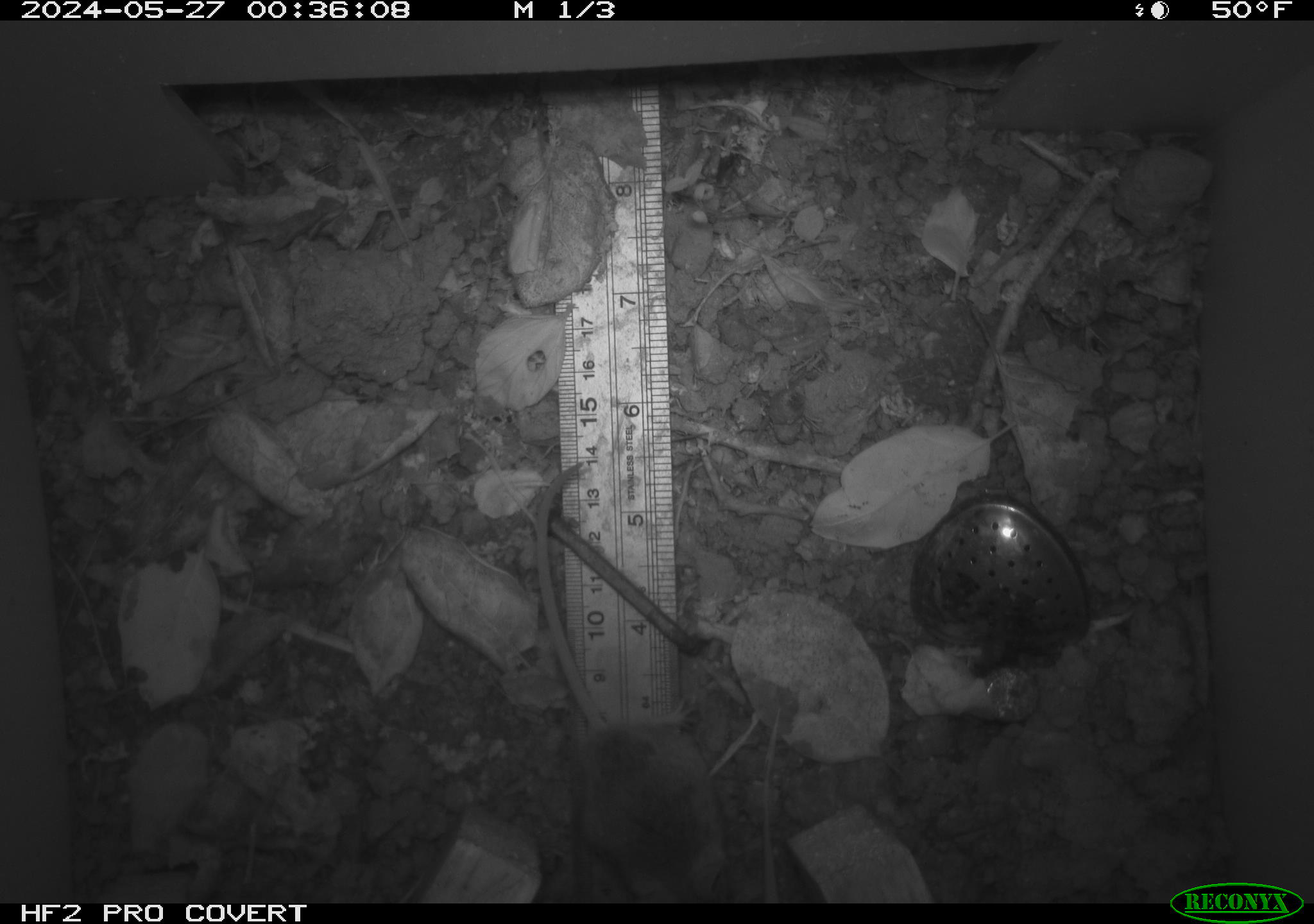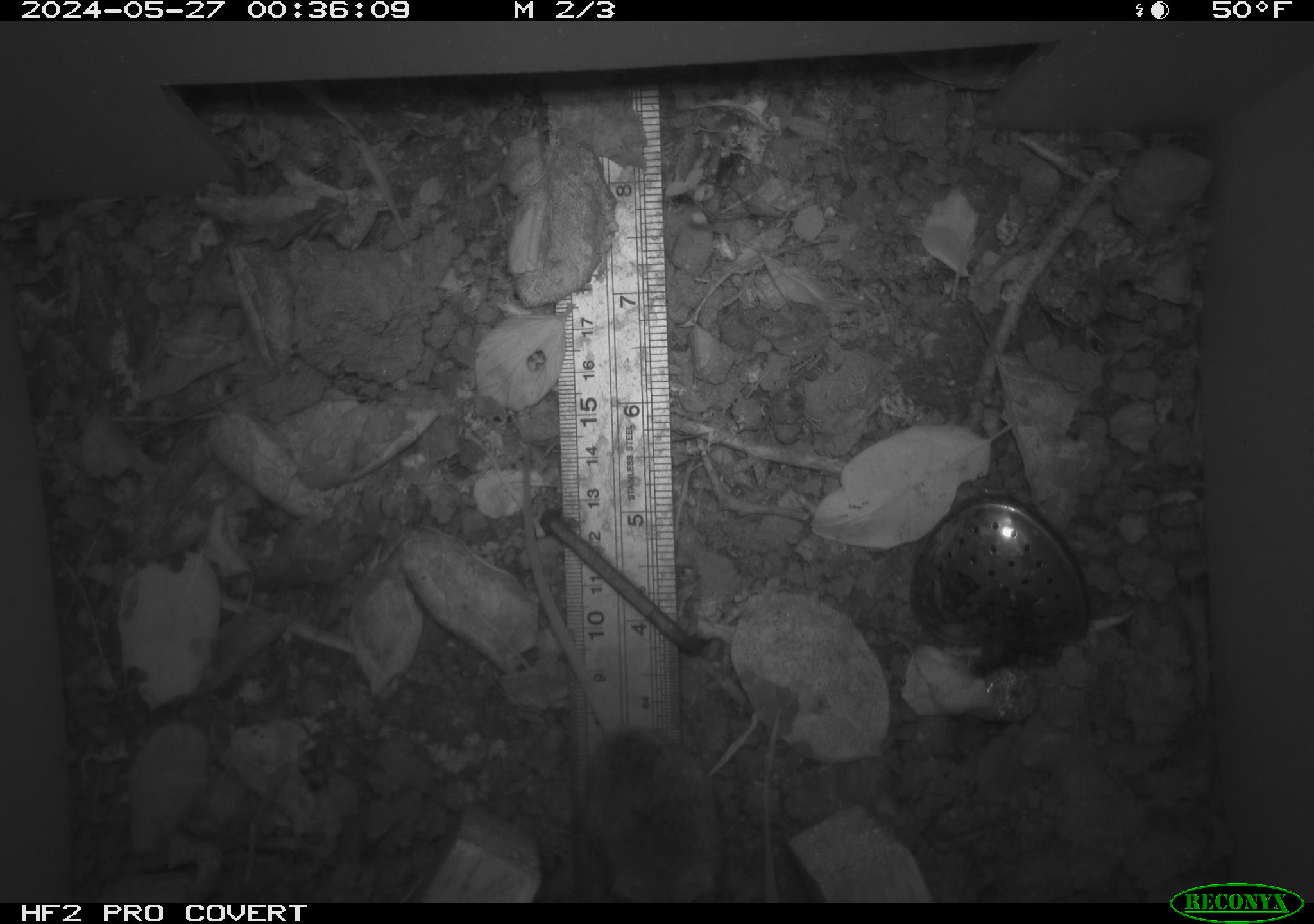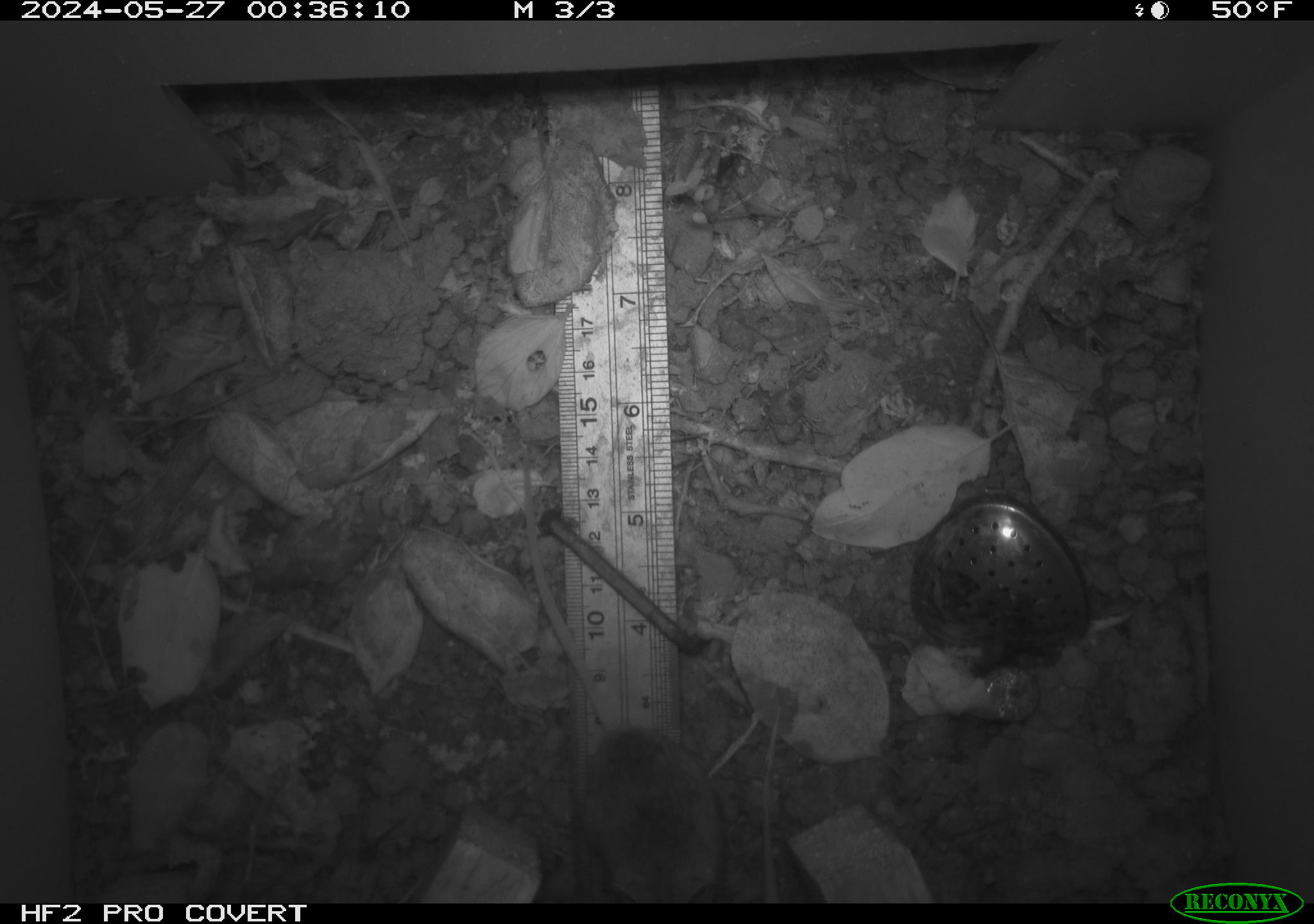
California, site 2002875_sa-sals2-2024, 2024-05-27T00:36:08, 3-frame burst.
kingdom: Animalia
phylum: Chordata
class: Mammalia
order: Rodentia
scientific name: Rodentia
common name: mouse species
Mouse species (Rodentia).